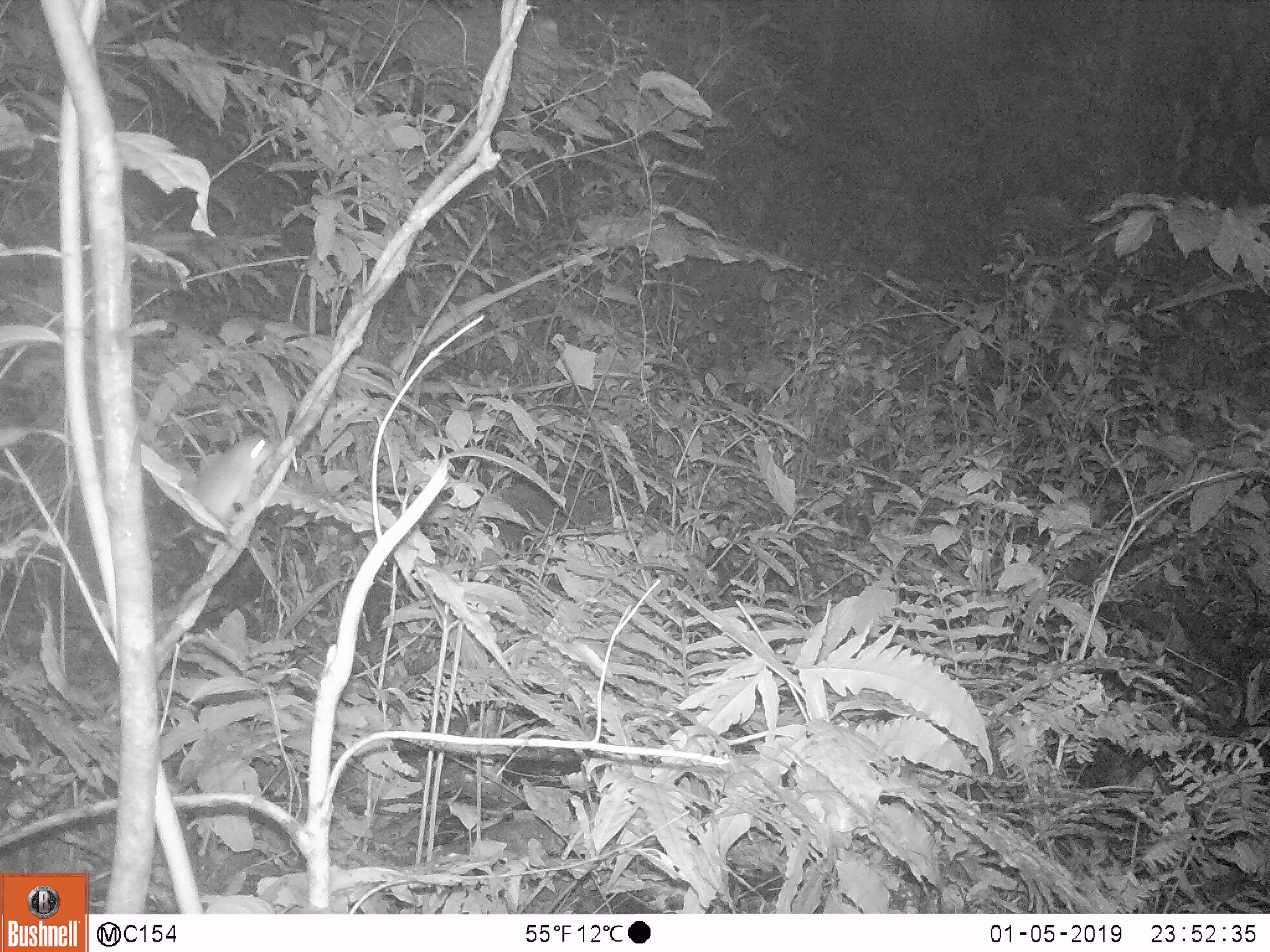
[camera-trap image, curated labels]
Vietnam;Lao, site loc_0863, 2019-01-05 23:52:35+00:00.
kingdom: Animalia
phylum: Chordata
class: Mammalia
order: Rodentia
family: Muridae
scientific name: Muridae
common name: old-world mice and rats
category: unidentified murid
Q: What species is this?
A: Unidentified murid (old-world mice and rats) (Muridae).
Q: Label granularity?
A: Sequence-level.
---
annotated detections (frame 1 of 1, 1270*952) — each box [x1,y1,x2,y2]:
unidentified murid: [171,431,274,546]